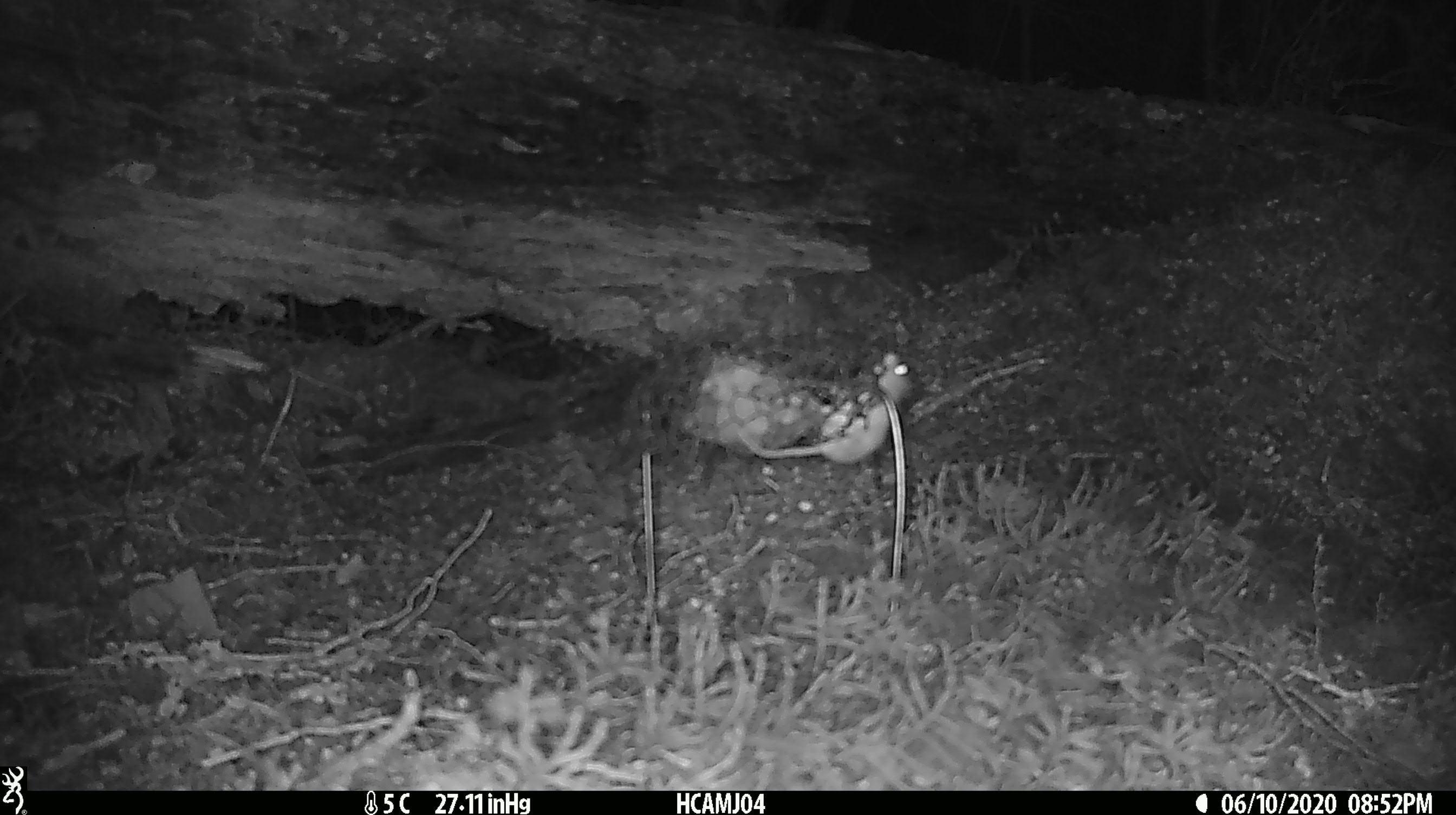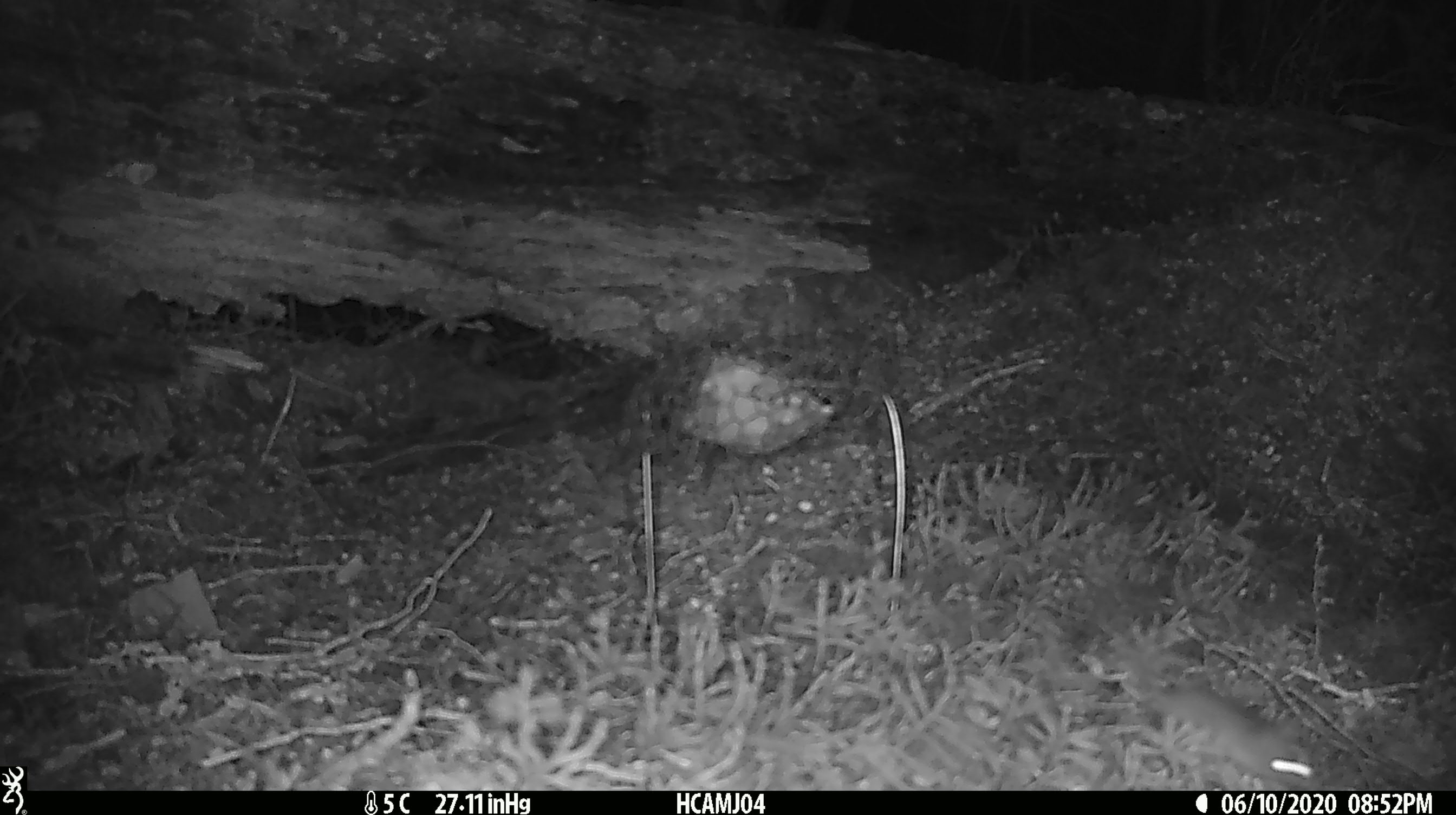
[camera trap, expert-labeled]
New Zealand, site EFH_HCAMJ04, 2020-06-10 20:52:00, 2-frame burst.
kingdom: Animalia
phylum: Chordata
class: Mammalia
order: Rodentia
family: Muridae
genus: Mus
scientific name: Mus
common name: mouse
Mouse (Mus).